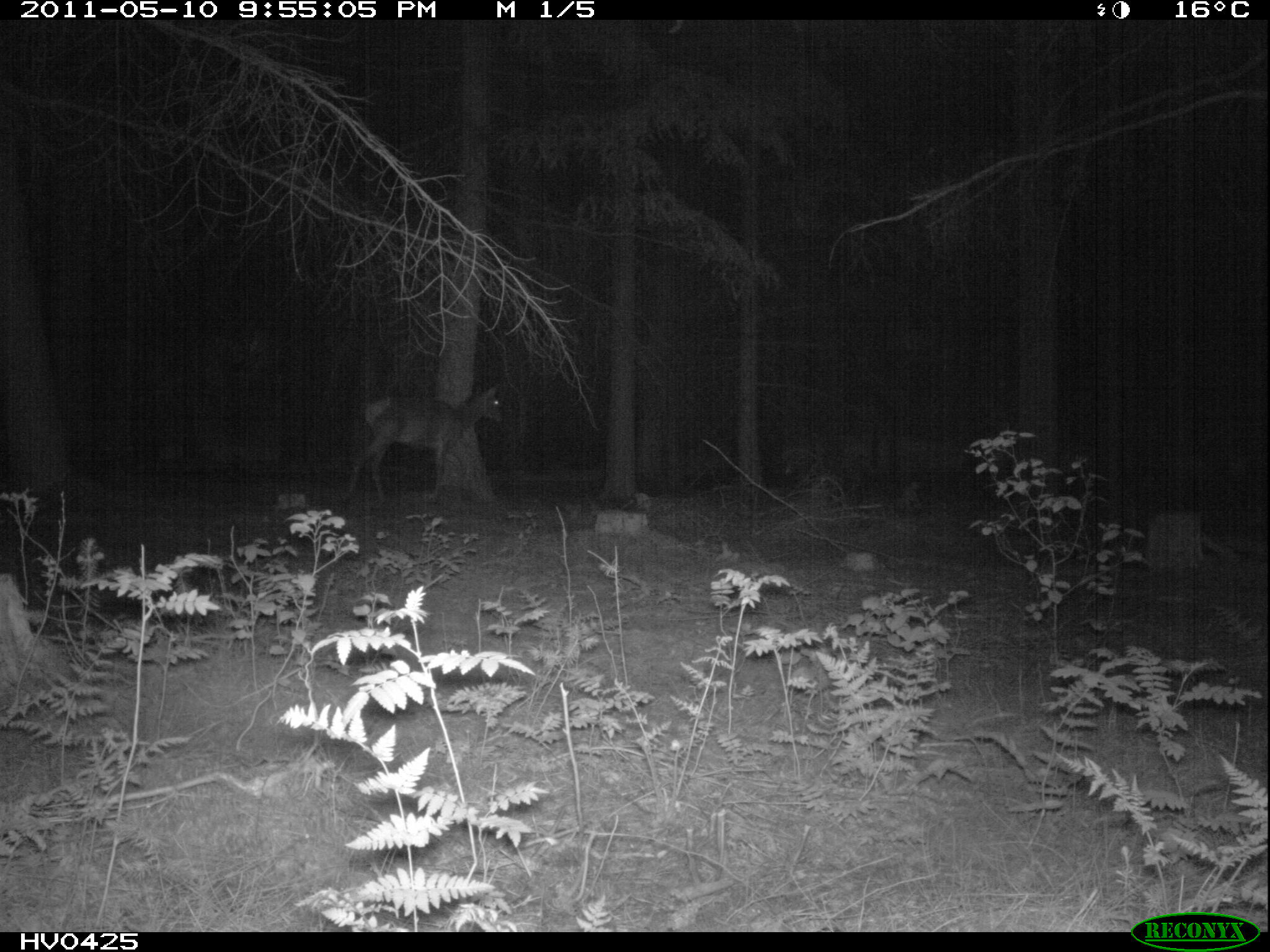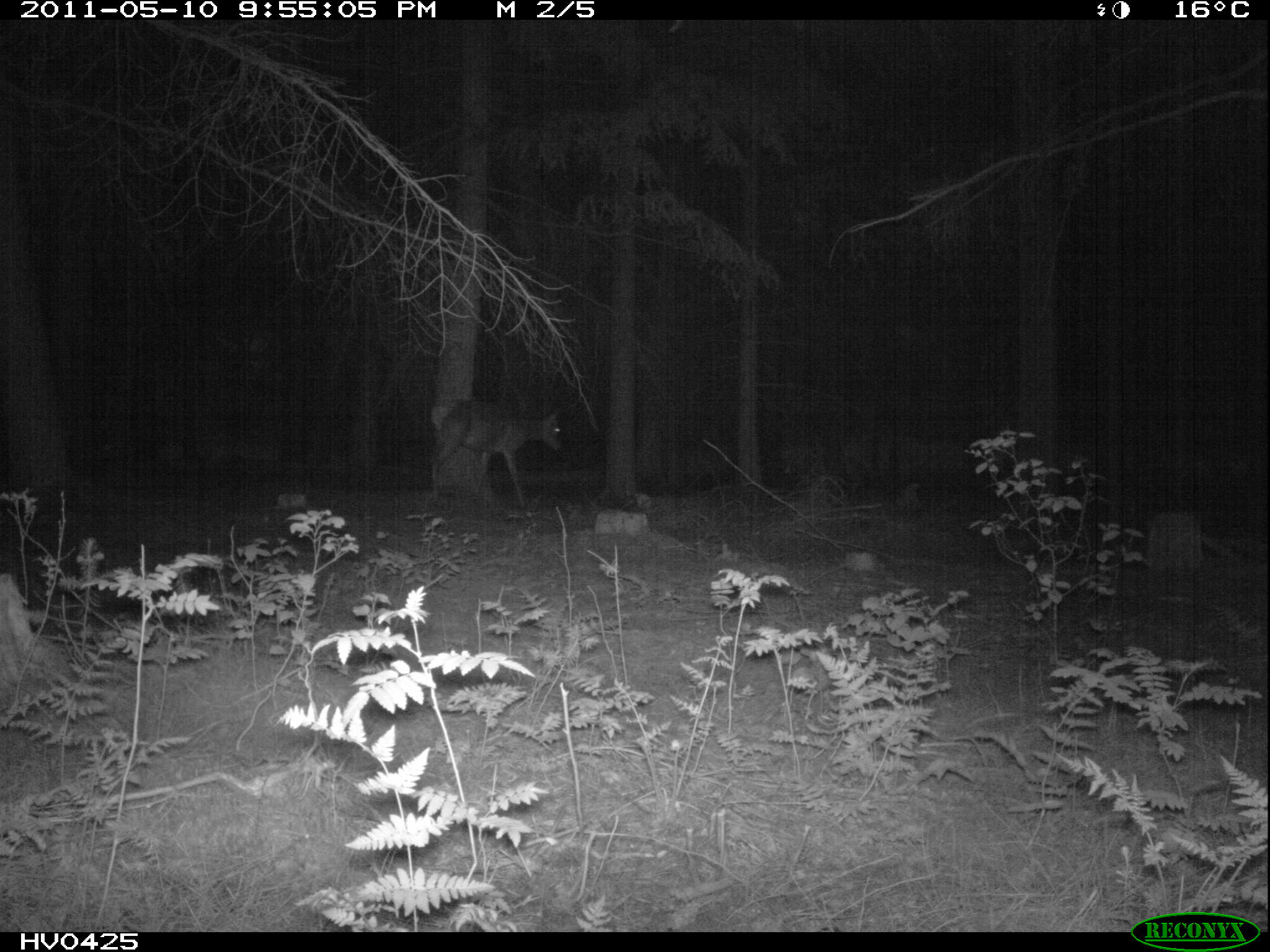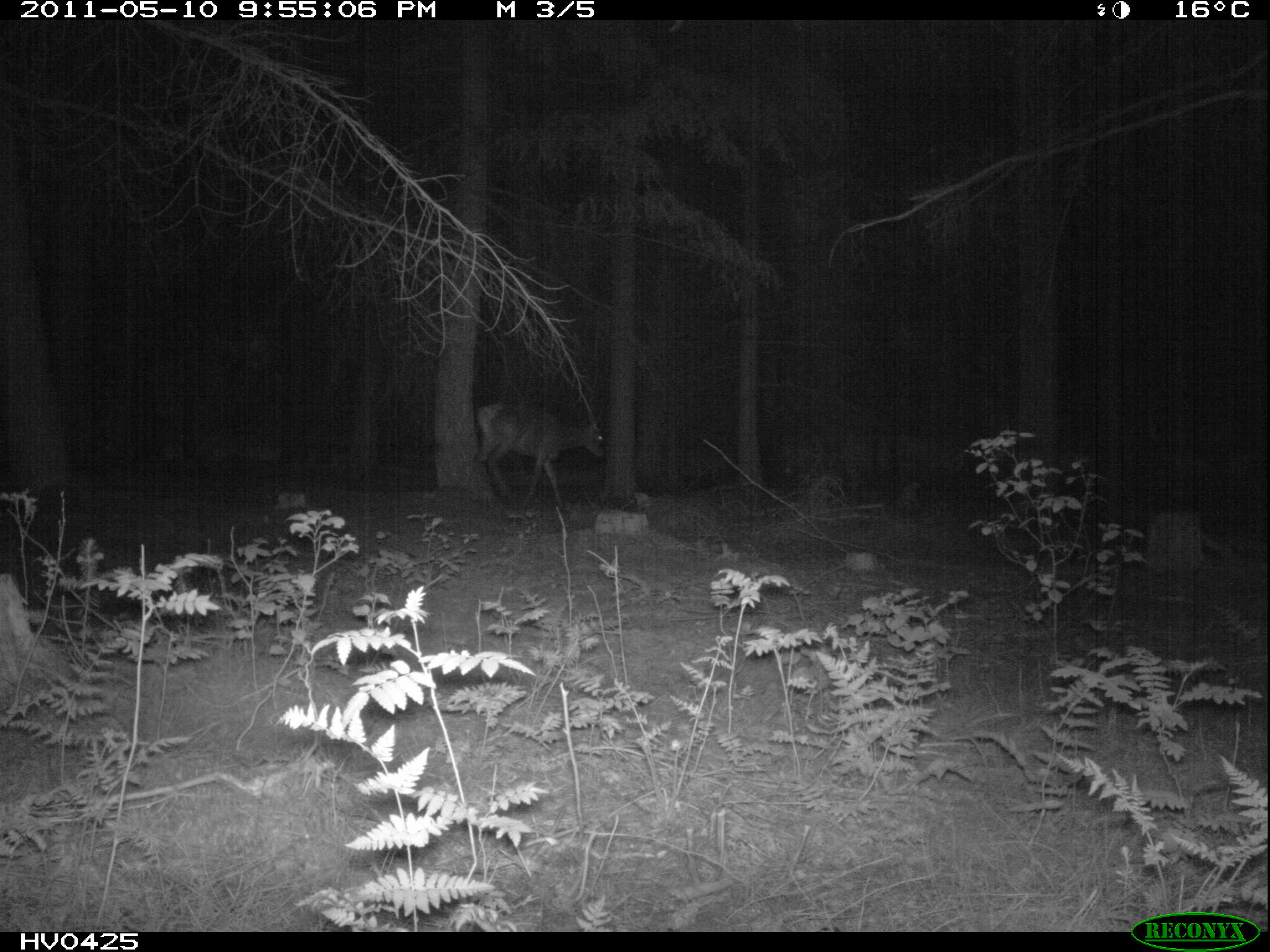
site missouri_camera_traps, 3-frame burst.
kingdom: Animalia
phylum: Chordata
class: Mammalia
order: Artiodactyla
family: Cervidae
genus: Cervus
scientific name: Cervus elaphus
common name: red deer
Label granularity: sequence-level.